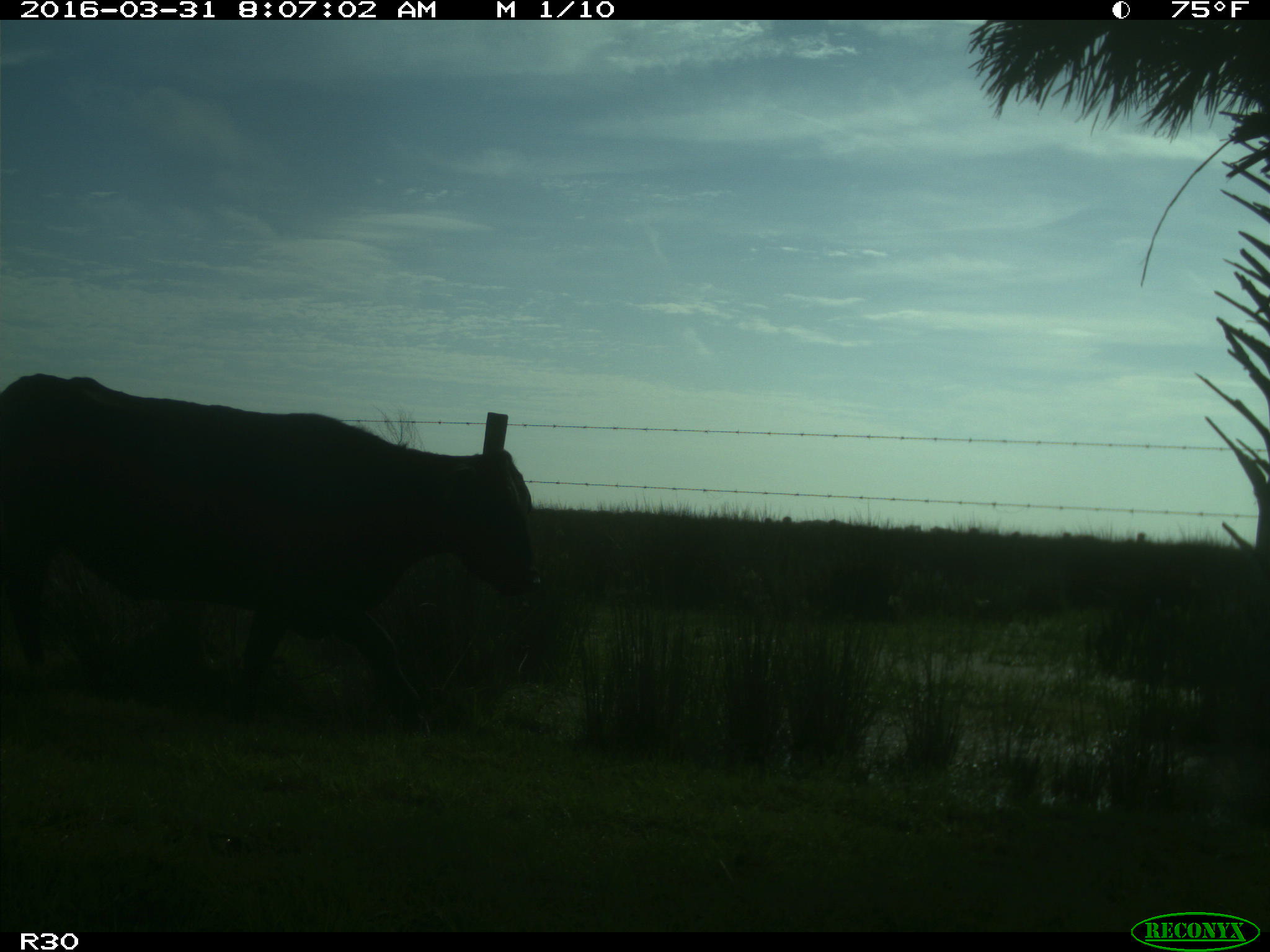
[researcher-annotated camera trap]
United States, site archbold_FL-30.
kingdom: Animalia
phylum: Chordata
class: Mammalia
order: Artiodactyla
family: Bovidae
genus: Bos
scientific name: Bos taurus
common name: domestic cow